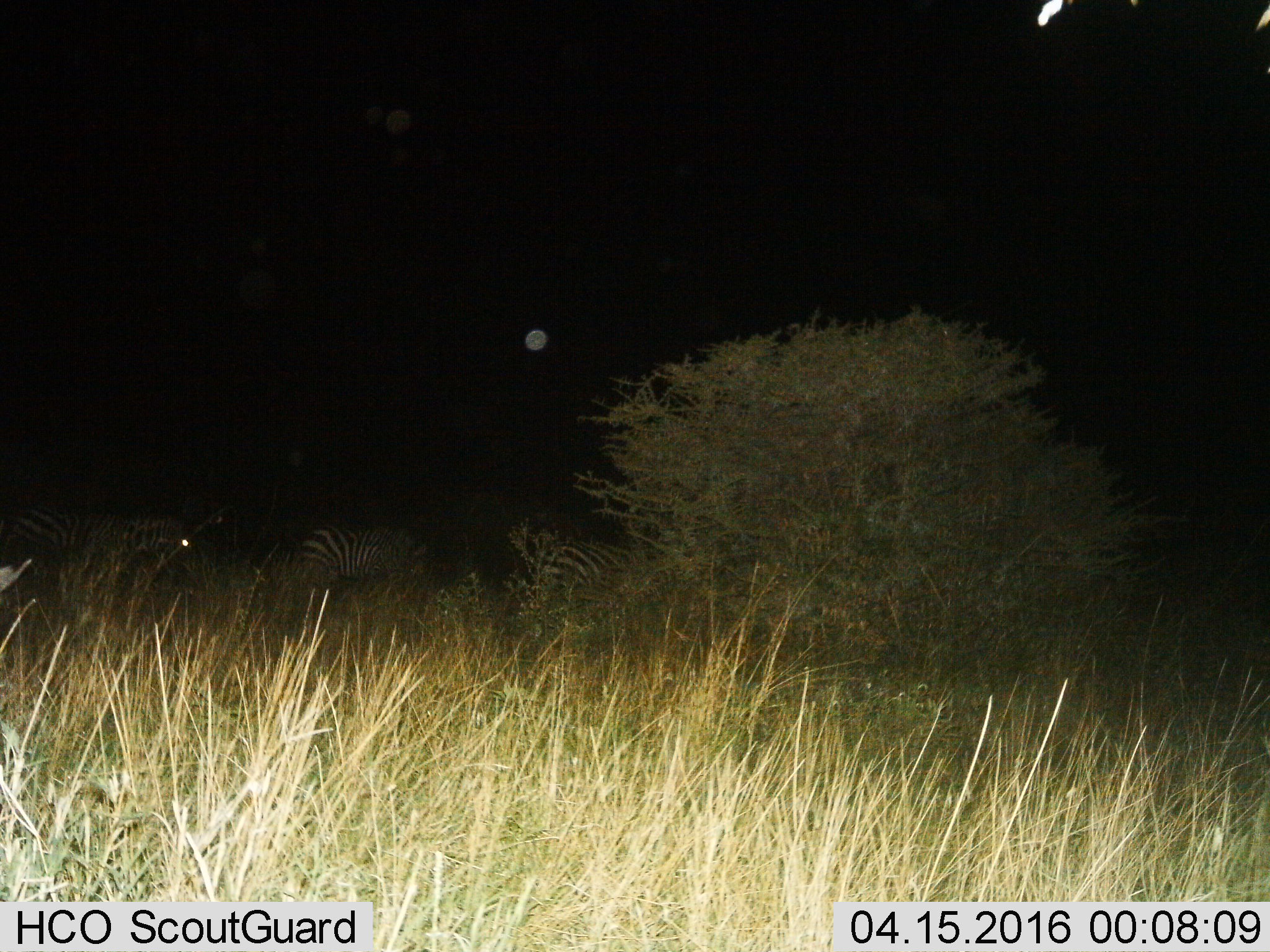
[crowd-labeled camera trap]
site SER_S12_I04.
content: unidentified animal